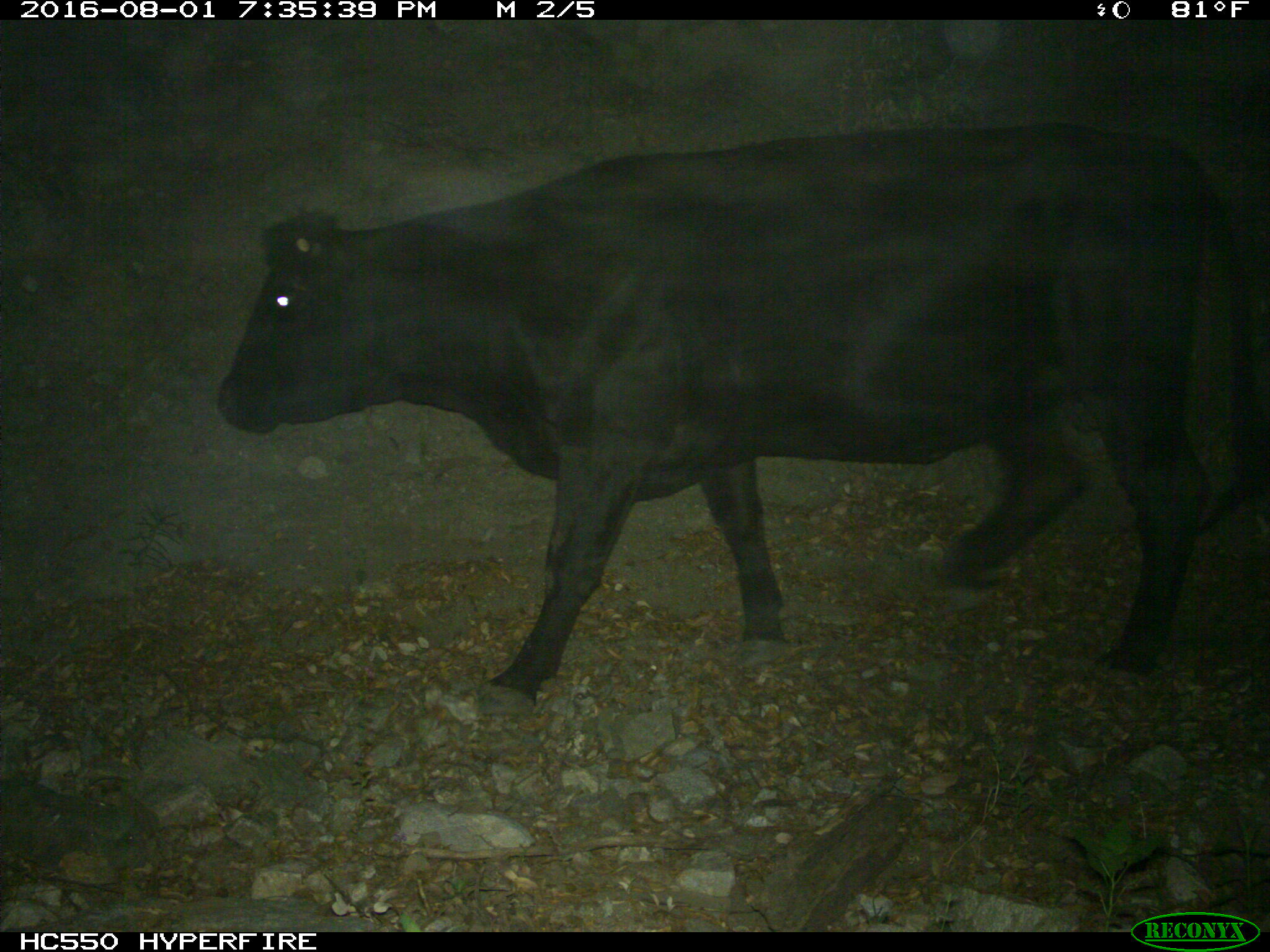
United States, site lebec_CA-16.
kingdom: Animalia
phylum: Chordata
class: Mammalia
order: Artiodactyla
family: Bovidae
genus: Bos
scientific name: Bos taurus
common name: domestic cow